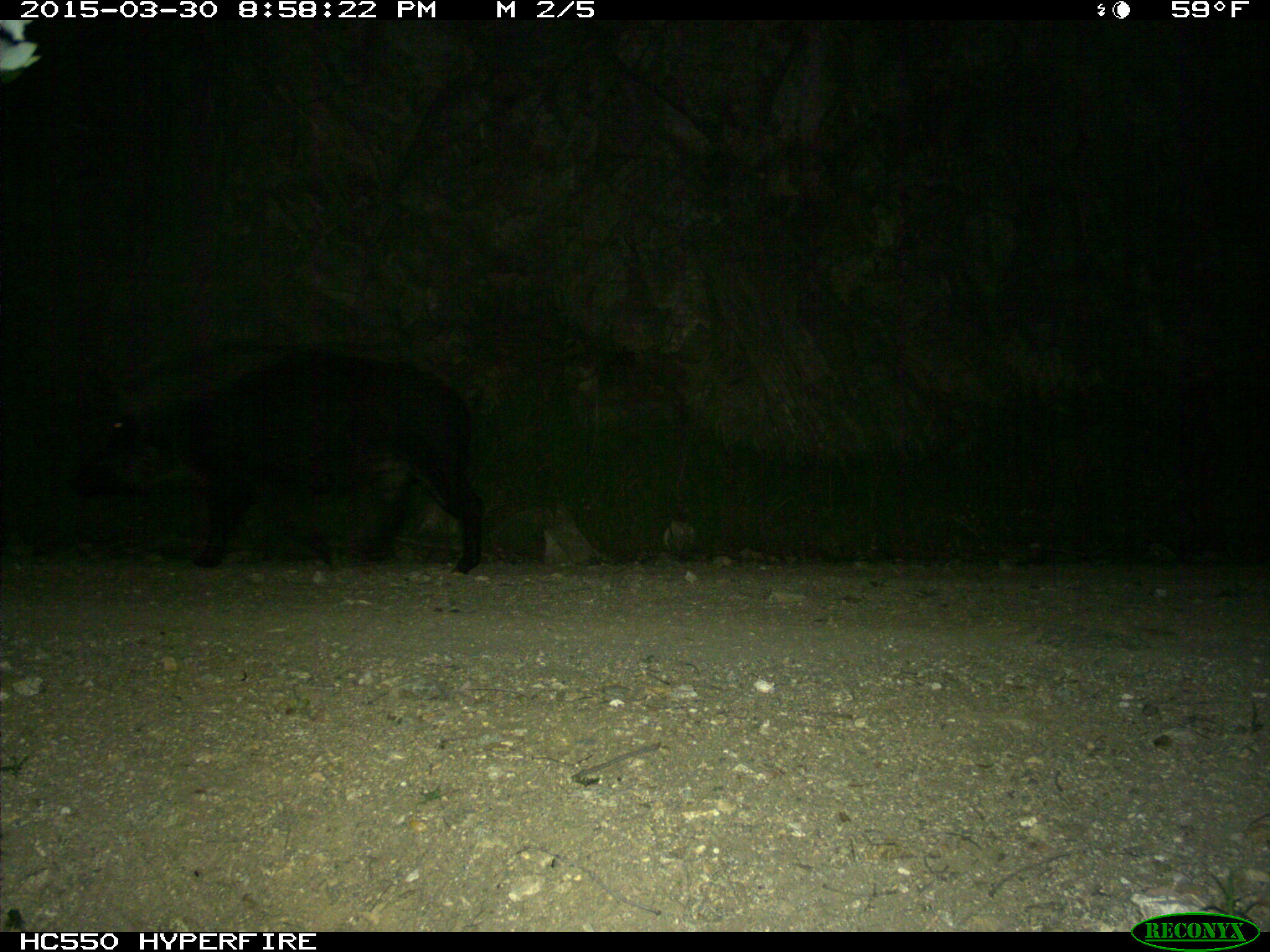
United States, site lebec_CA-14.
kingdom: Animalia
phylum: Chordata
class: Mammalia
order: Artiodactyla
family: Suidae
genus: Sus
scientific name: Sus scrofa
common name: wild boar